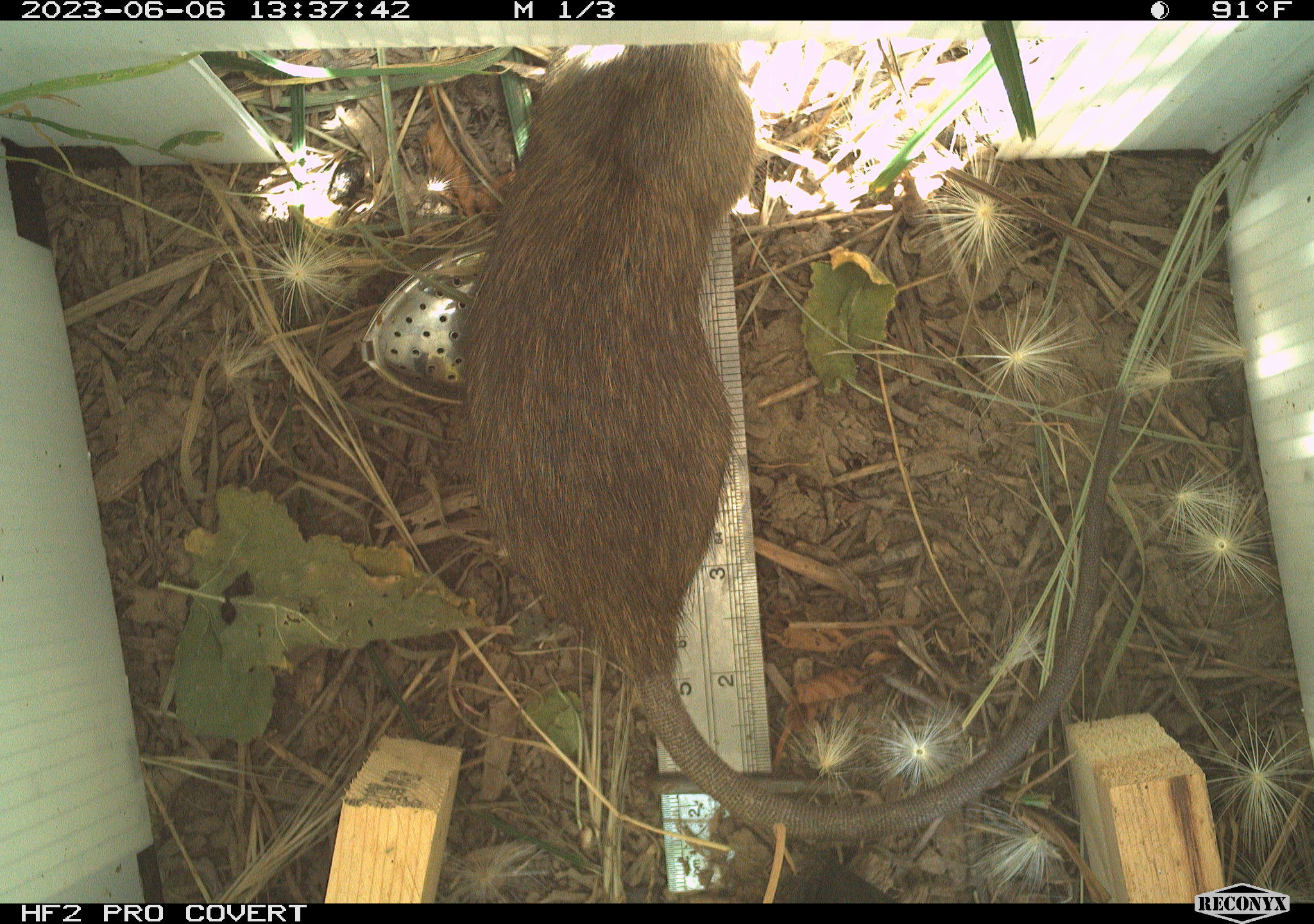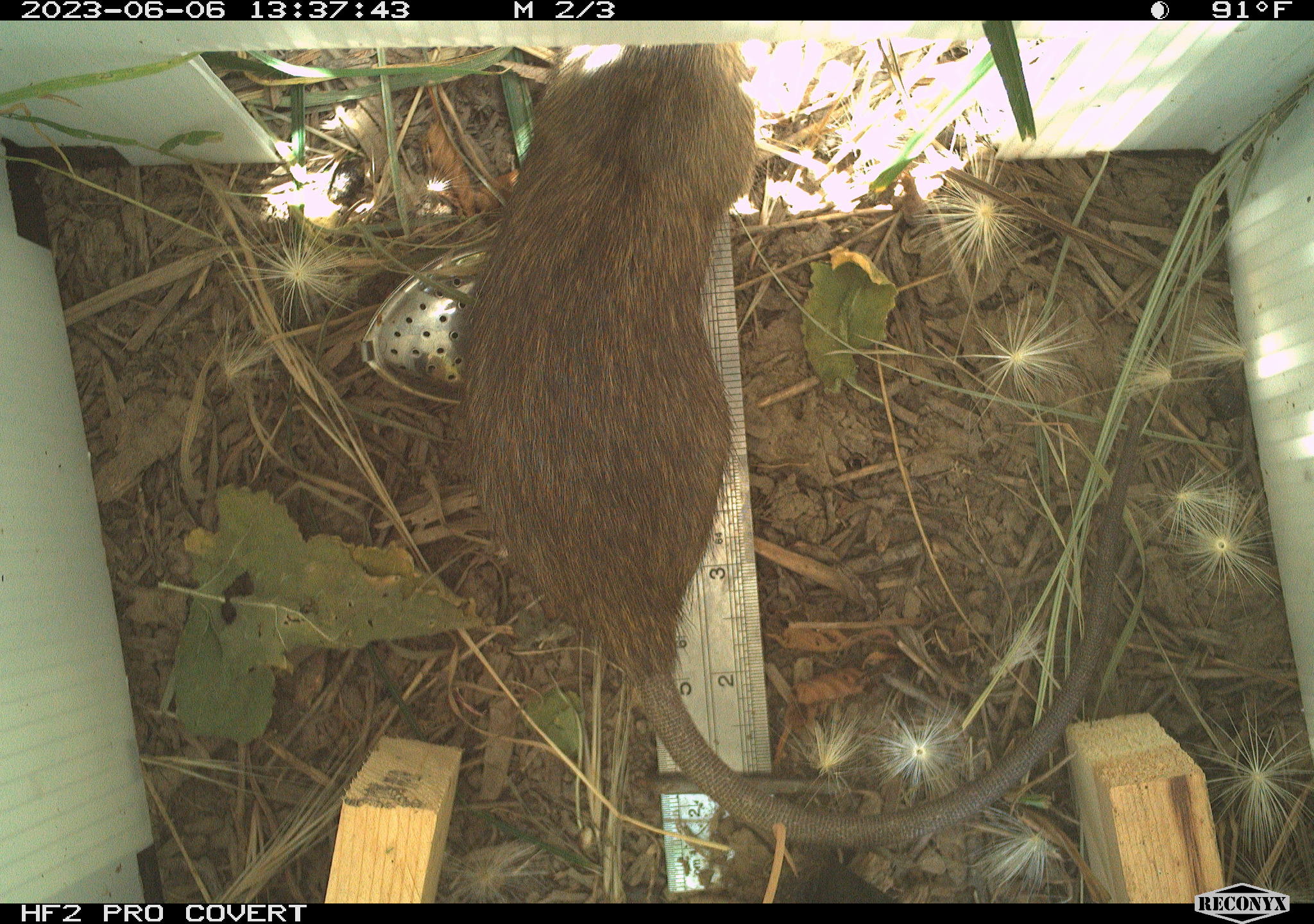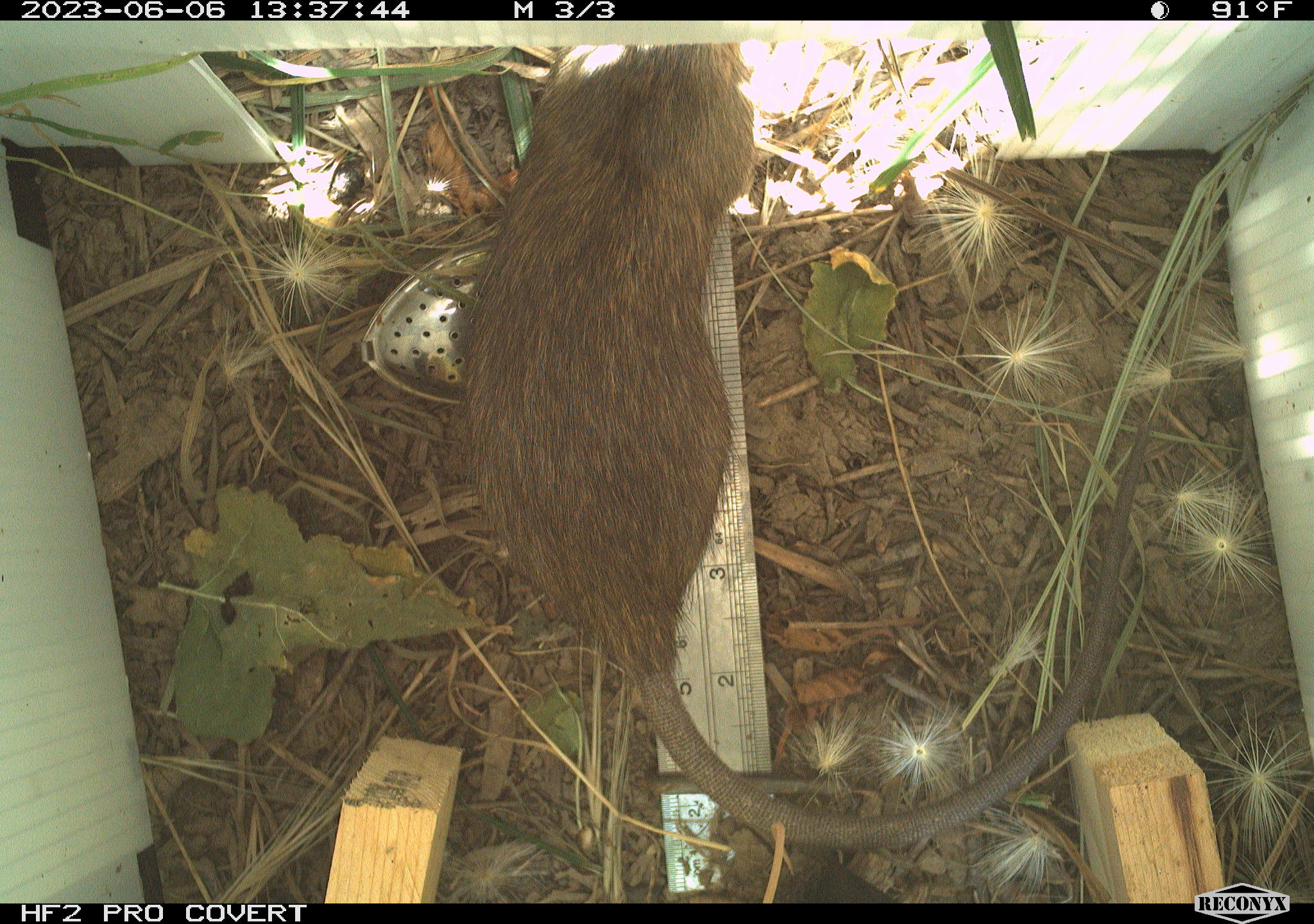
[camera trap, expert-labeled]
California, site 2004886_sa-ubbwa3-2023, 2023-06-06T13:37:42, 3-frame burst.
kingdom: Animalia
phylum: Chordata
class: Mammalia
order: Rodentia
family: Muridae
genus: Rattus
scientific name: Rattus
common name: rat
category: rattus species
Rattus species (rat) (Rattus).